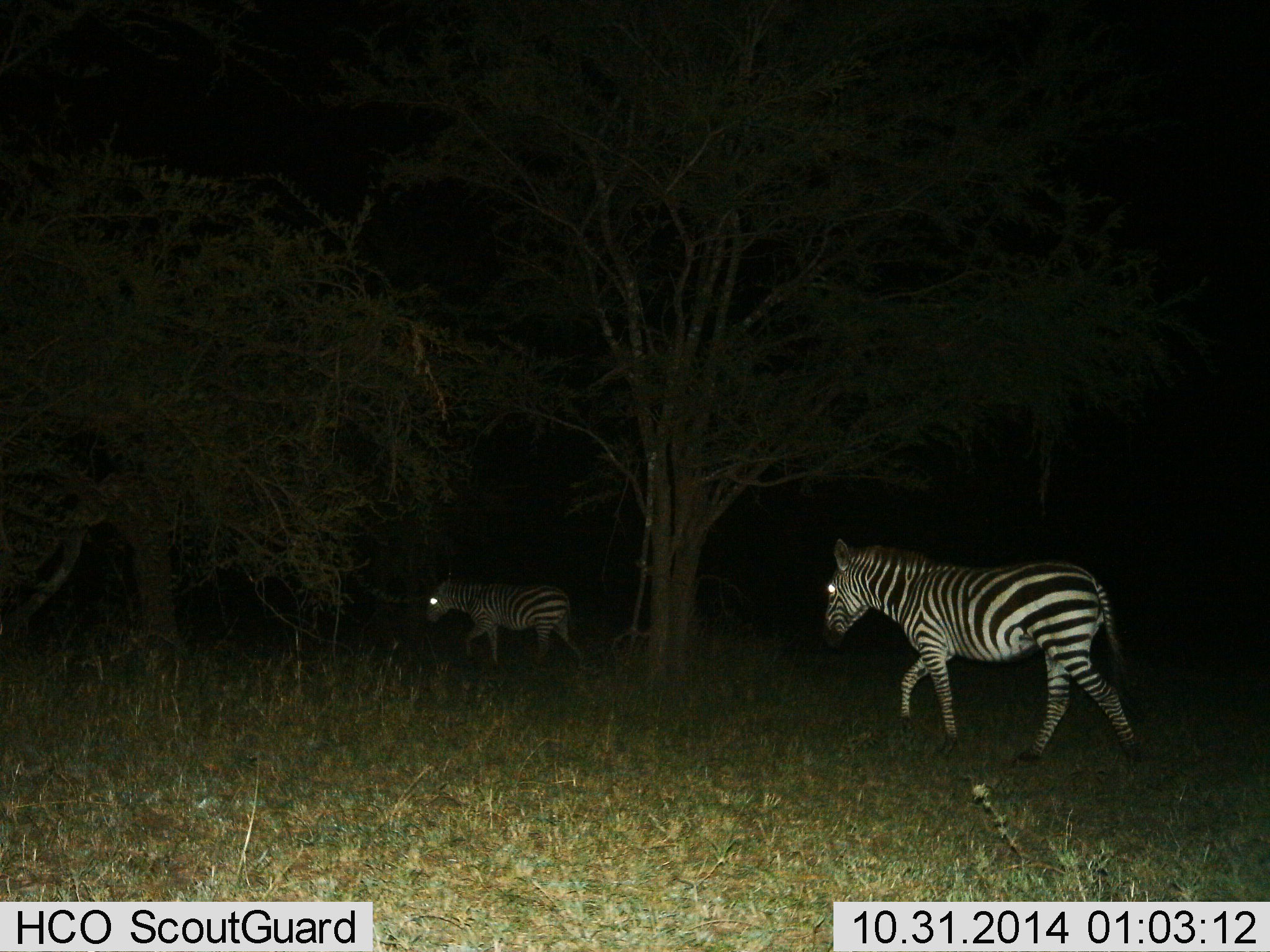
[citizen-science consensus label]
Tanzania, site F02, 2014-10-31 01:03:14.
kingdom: Animalia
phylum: Chordata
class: Mammalia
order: Perissodactyla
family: Equidae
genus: Equus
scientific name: Equus quagga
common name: plains zebra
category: zebra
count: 2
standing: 10%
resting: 0%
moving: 90%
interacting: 0%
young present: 0%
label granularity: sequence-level